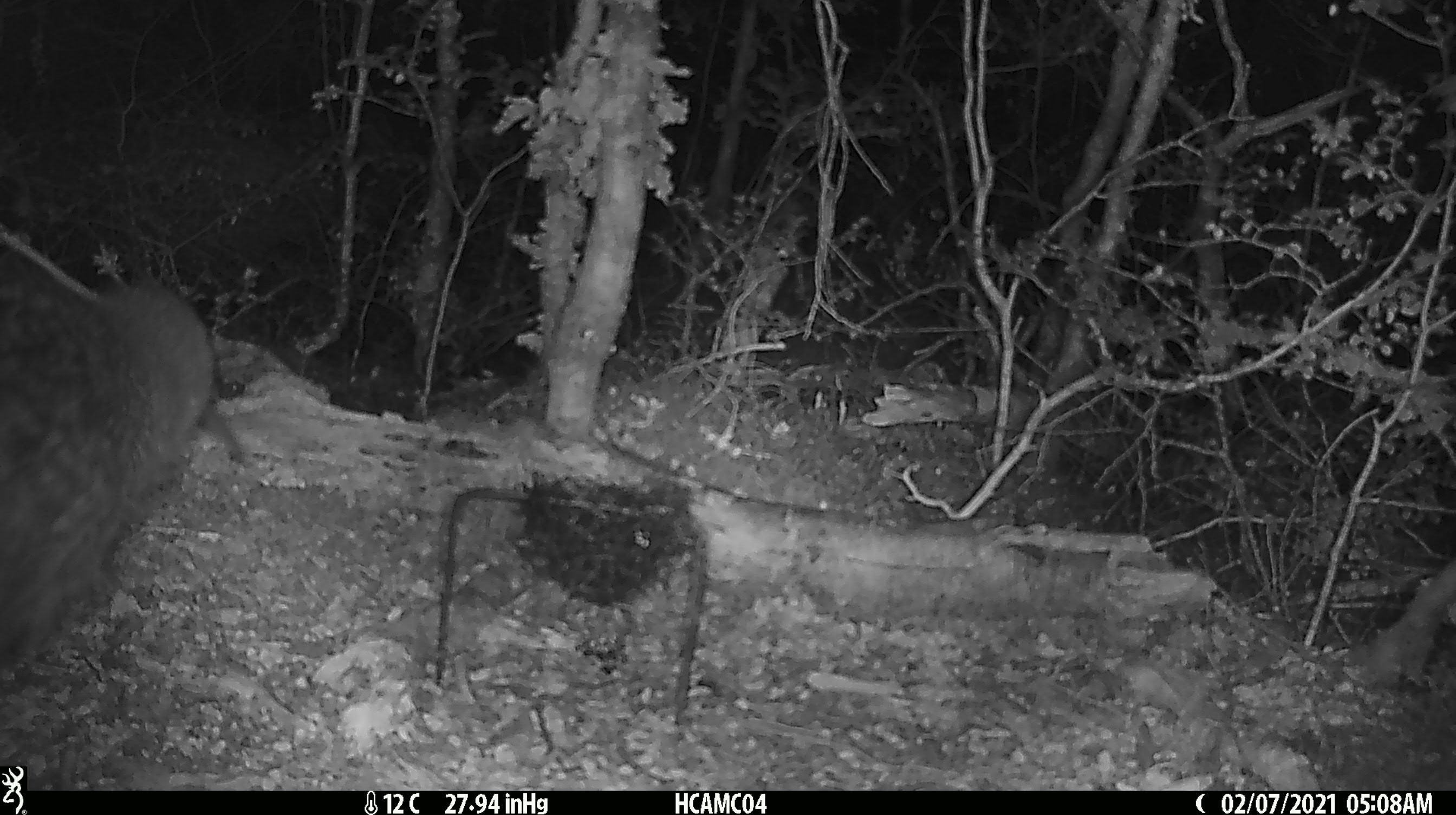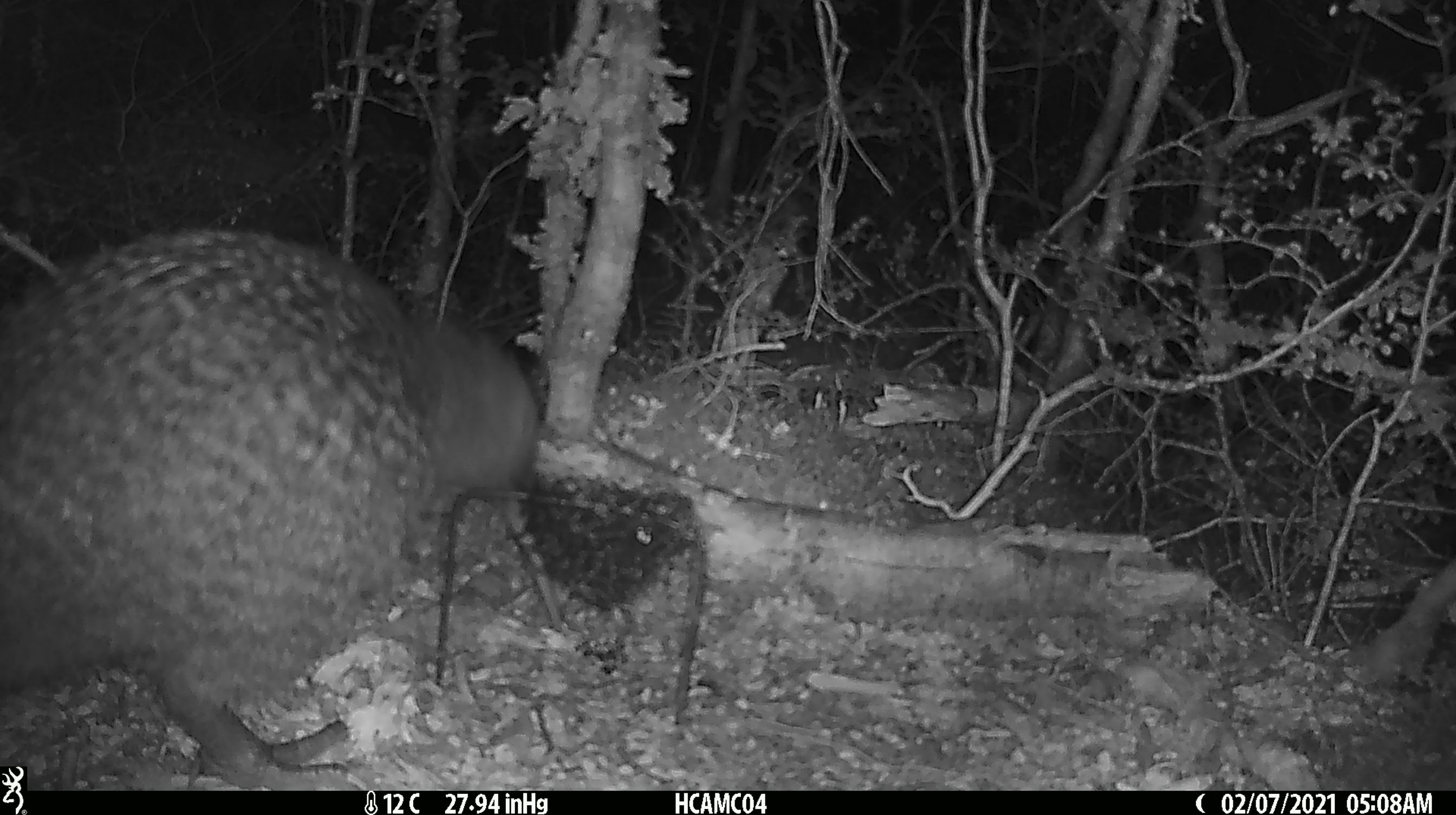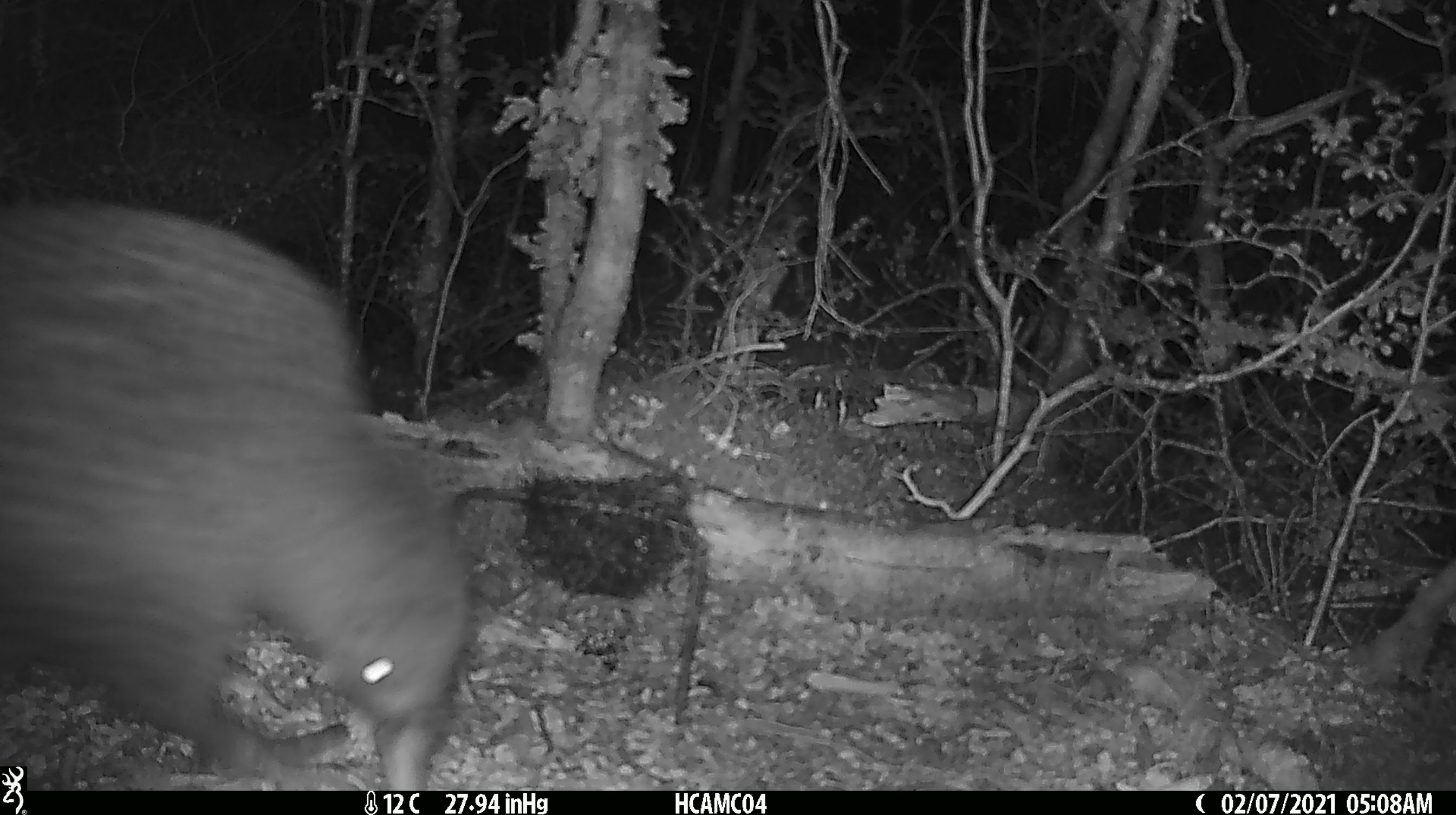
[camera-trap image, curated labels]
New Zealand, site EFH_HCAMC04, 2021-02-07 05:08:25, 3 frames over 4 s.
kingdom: Animalia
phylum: Chordata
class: Aves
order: Apterygiformes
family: Apterygidae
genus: Apteryx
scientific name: Apteryx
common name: kiwi